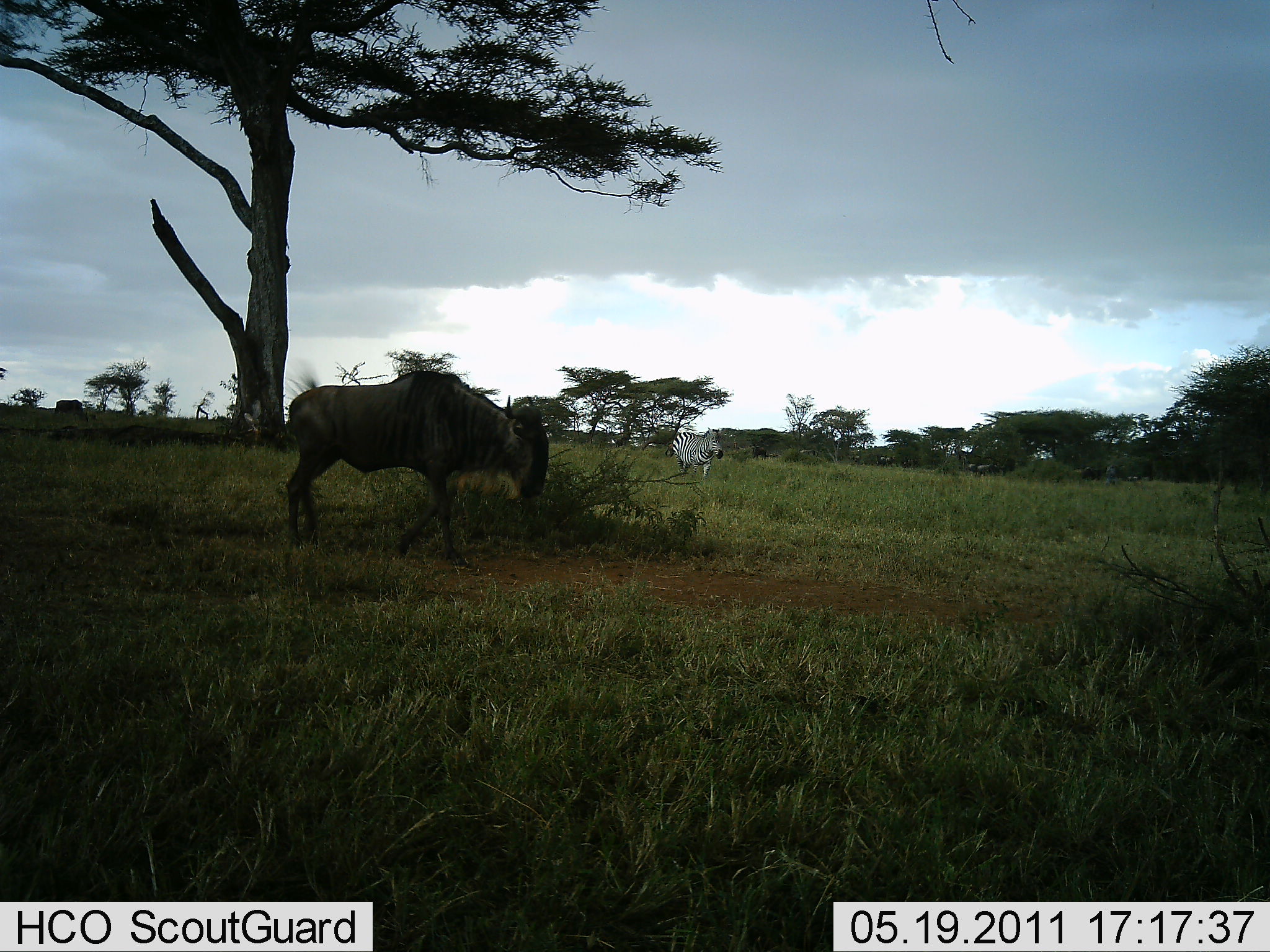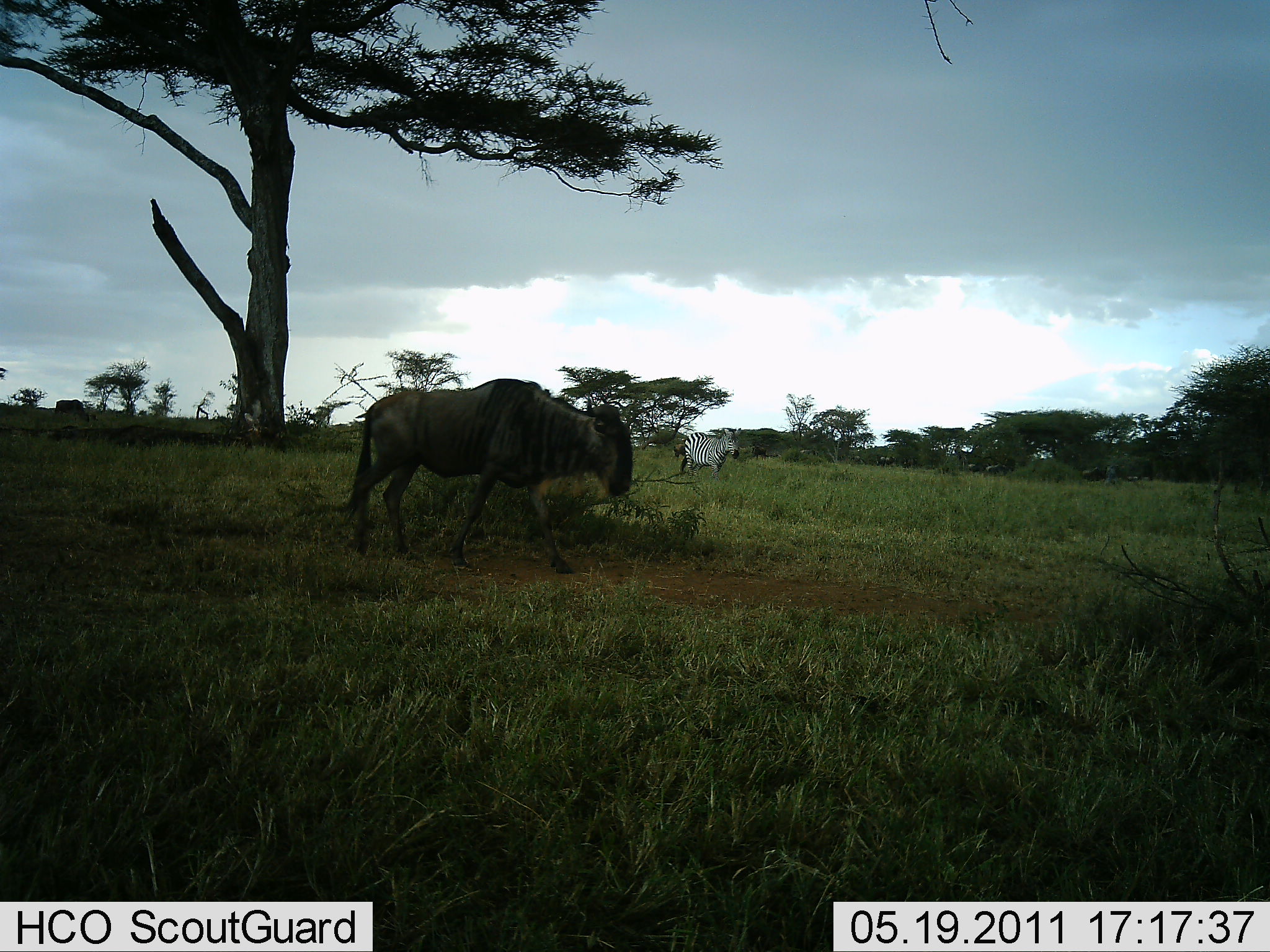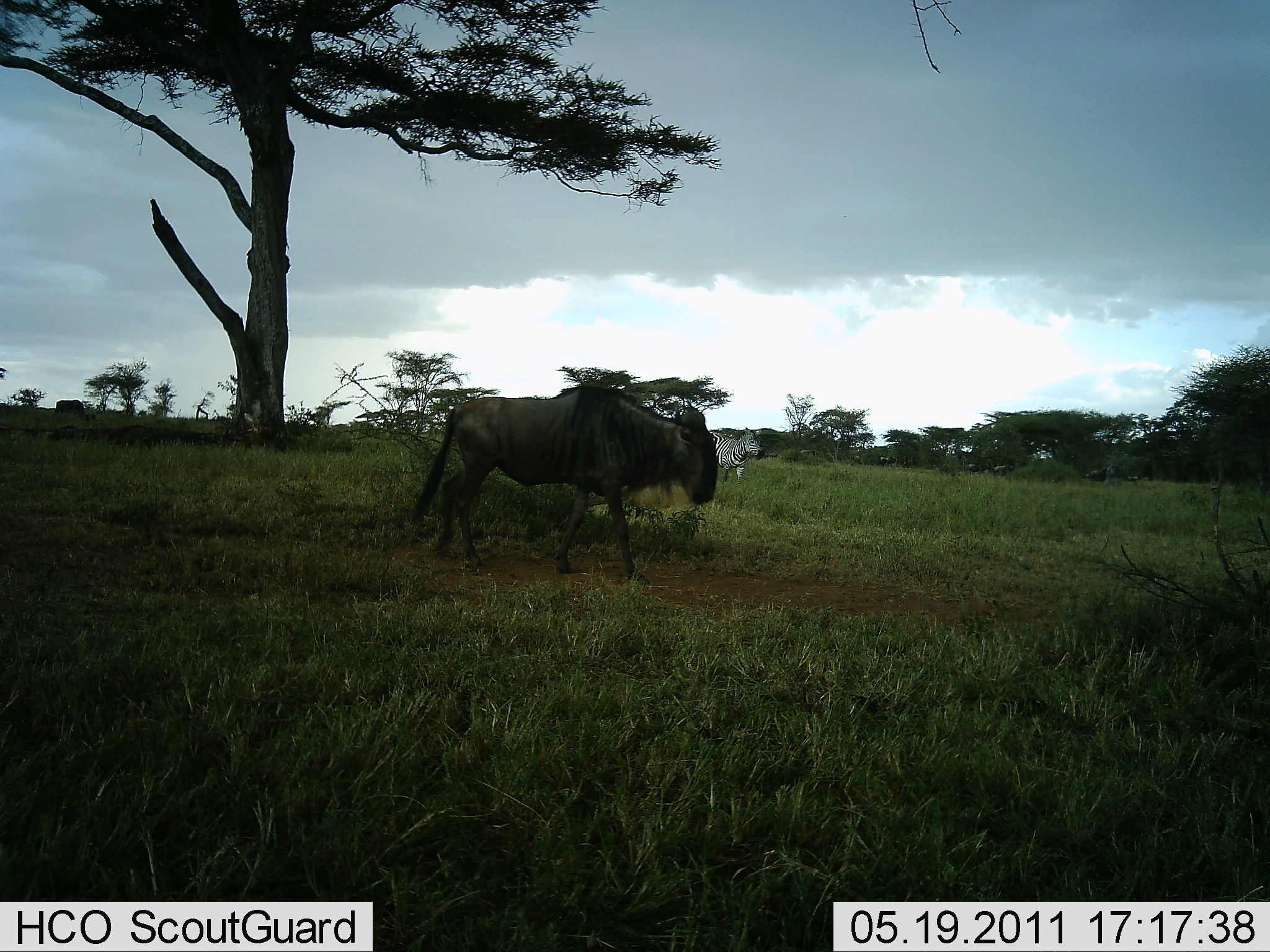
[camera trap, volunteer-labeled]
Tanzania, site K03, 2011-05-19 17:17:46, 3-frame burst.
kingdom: Animalia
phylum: Chordata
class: Mammalia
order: Artiodactyla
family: Bovidae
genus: Connochaetes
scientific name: Connochaetes taurinus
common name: blue wildebeest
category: wildebeest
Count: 1.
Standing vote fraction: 31%.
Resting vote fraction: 0%.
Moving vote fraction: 85%.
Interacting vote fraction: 0%.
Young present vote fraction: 0%.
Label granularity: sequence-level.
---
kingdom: Animalia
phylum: Chordata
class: Mammalia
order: Perissodactyla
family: Equidae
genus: Equus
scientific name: Equus quagga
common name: plains zebra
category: zebra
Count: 1.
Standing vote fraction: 9%.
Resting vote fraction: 0%.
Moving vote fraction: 91%.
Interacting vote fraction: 0%.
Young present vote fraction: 0%.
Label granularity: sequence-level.